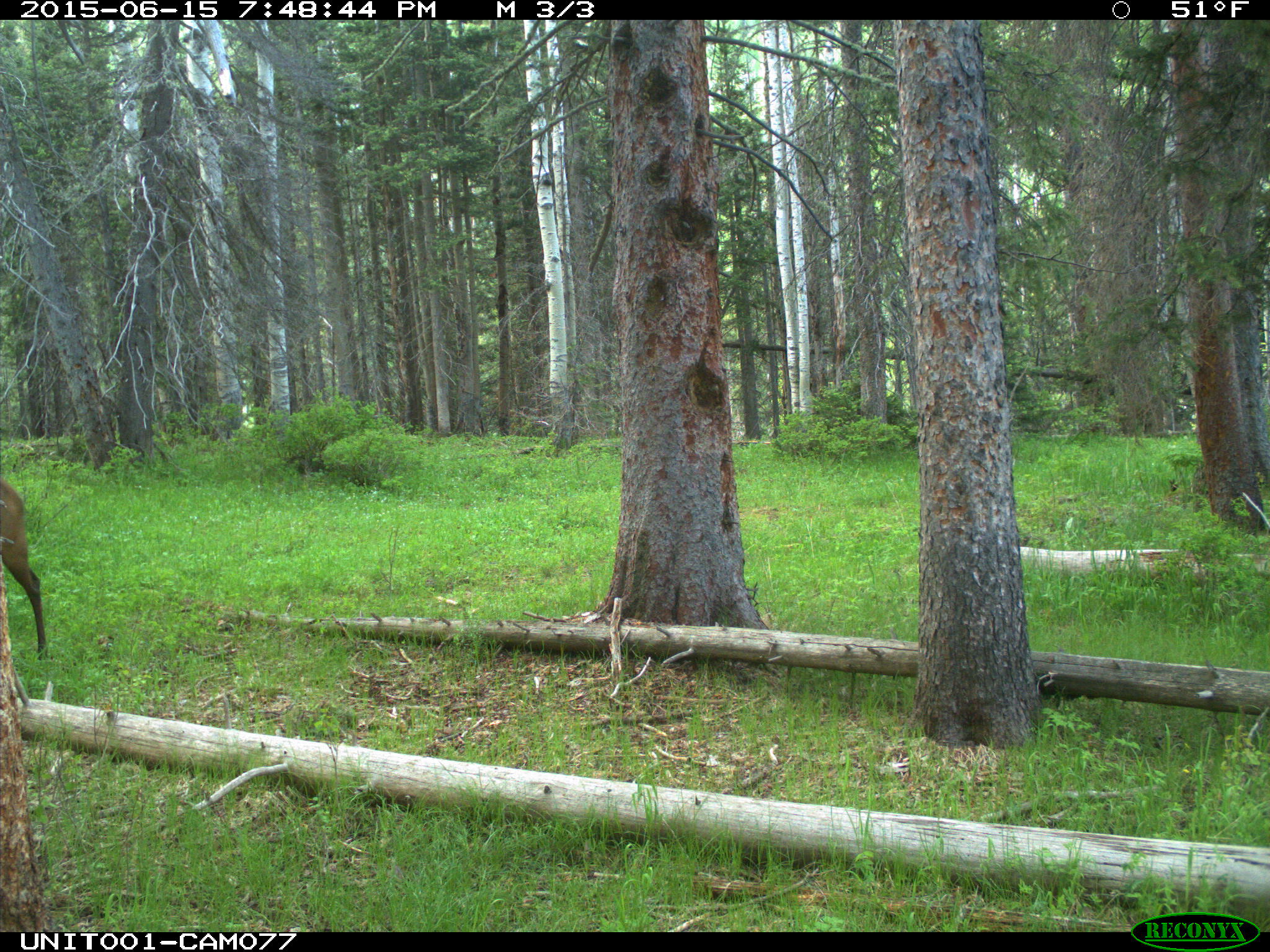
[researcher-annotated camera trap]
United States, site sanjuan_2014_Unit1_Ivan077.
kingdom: Animalia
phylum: Chordata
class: Mammalia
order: Artiodactyla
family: Cervidae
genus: Cervus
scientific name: Cervus elaphus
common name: red deer